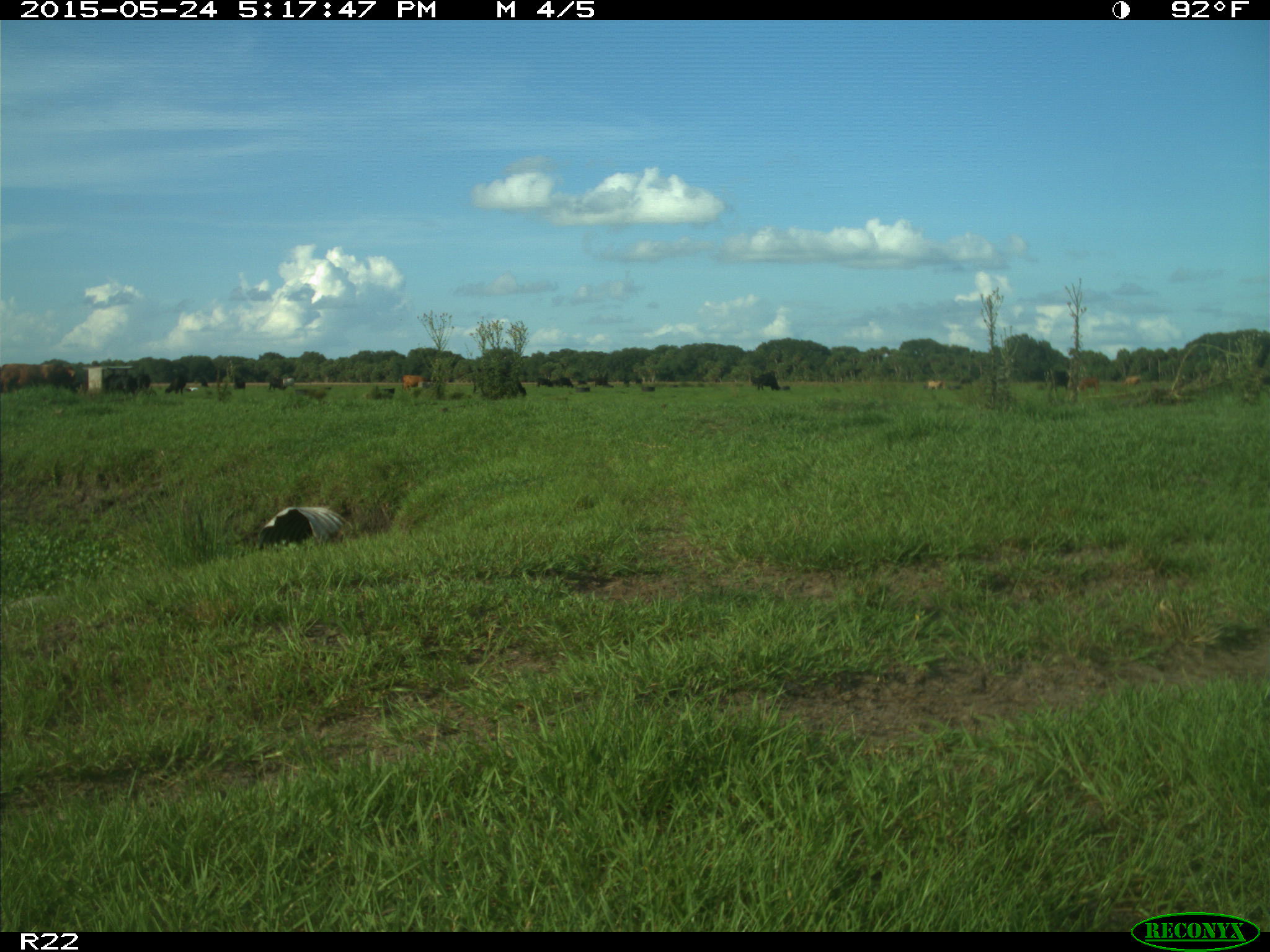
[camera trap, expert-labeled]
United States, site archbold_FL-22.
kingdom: Animalia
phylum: Chordata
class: Mammalia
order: Artiodactyla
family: Bovidae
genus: Bos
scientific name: Bos taurus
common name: domestic cow